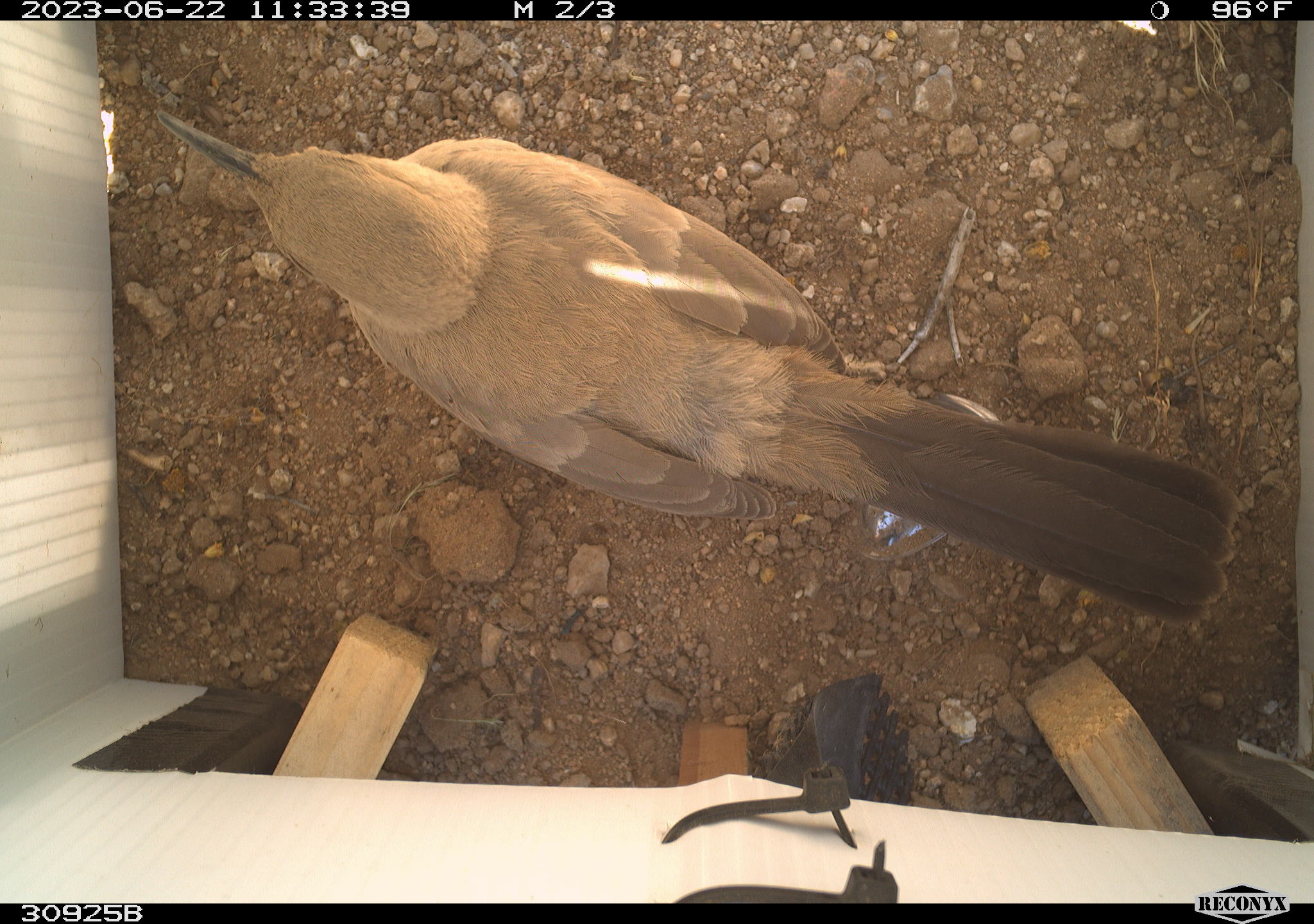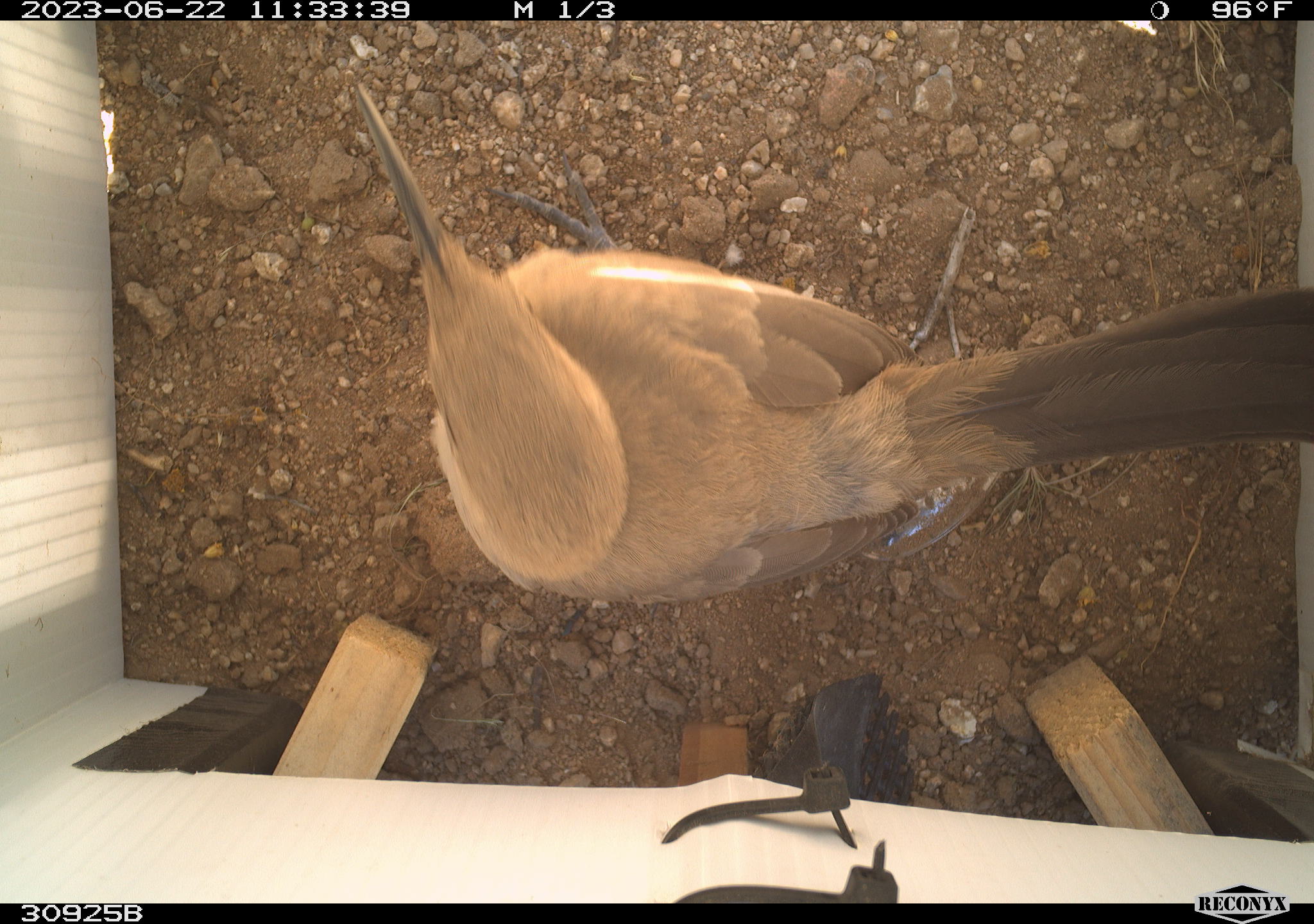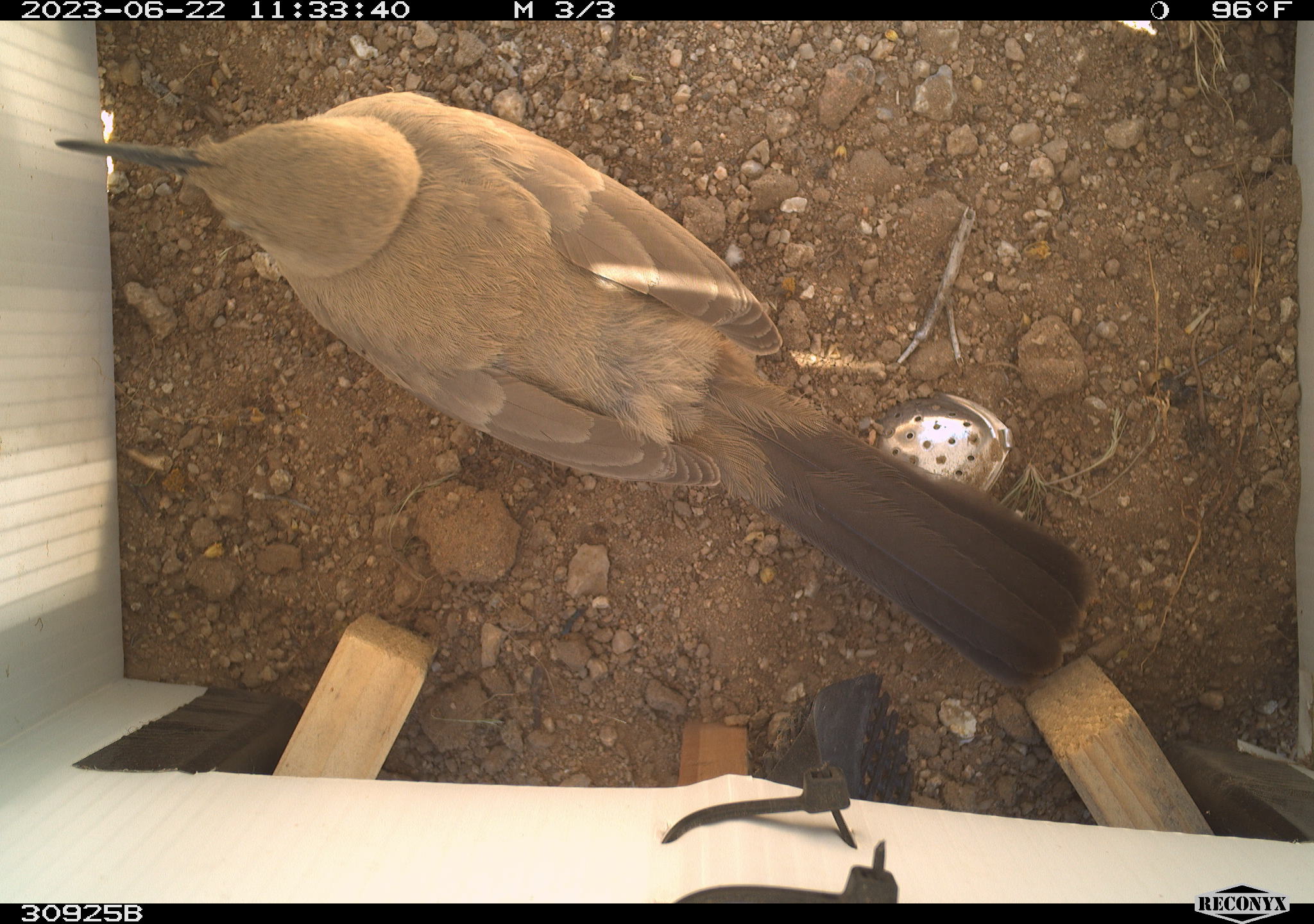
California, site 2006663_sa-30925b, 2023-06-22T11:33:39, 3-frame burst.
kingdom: Animalia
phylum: Chordata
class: Aves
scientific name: Aves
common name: bird